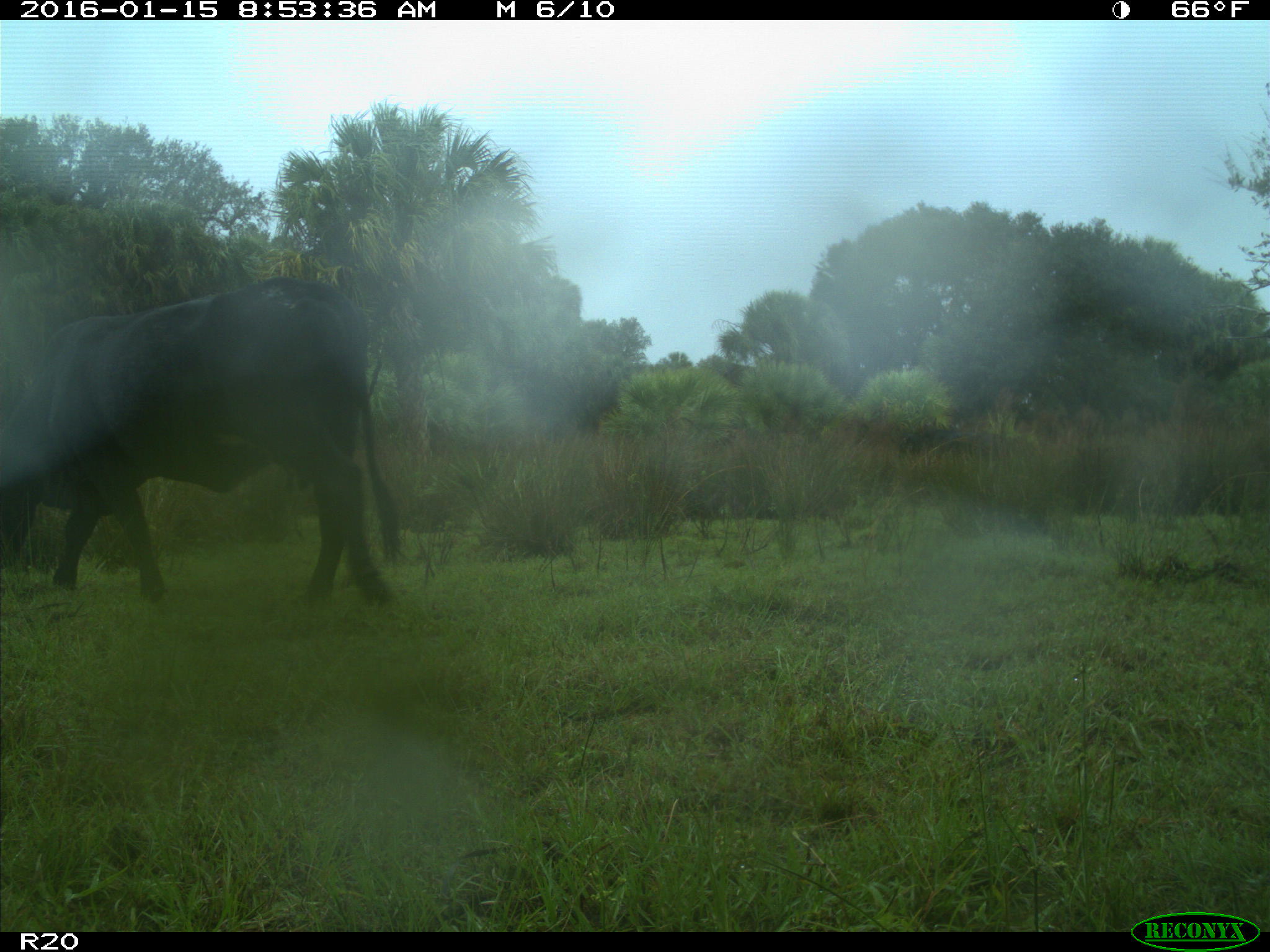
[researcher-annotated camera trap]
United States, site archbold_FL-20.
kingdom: Animalia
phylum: Chordata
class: Mammalia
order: Artiodactyla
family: Bovidae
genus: Bos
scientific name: Bos taurus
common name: domestic cow